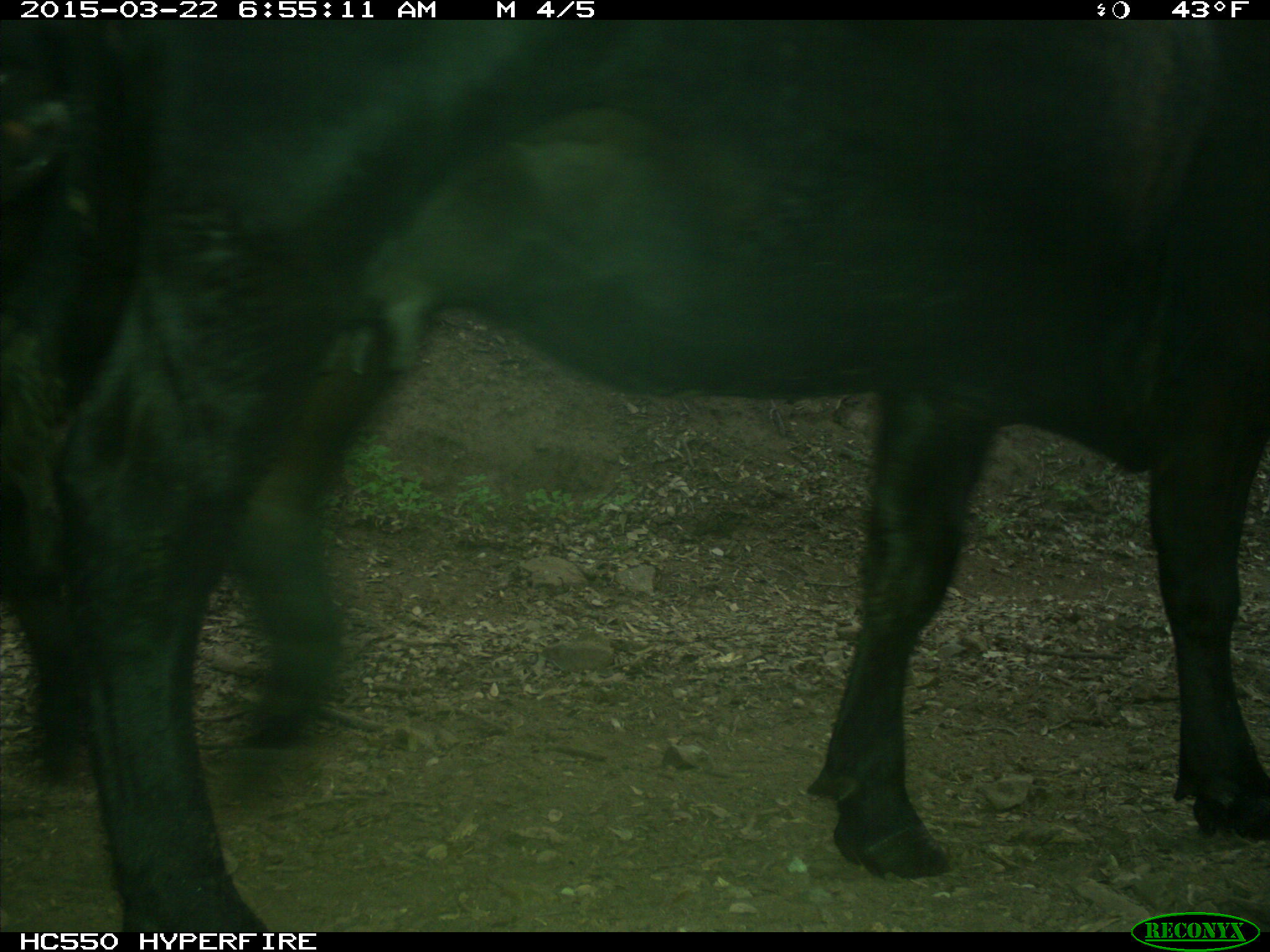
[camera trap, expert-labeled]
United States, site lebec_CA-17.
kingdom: Animalia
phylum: Chordata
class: Mammalia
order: Artiodactyla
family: Bovidae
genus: Bos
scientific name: Bos taurus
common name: domestic cow